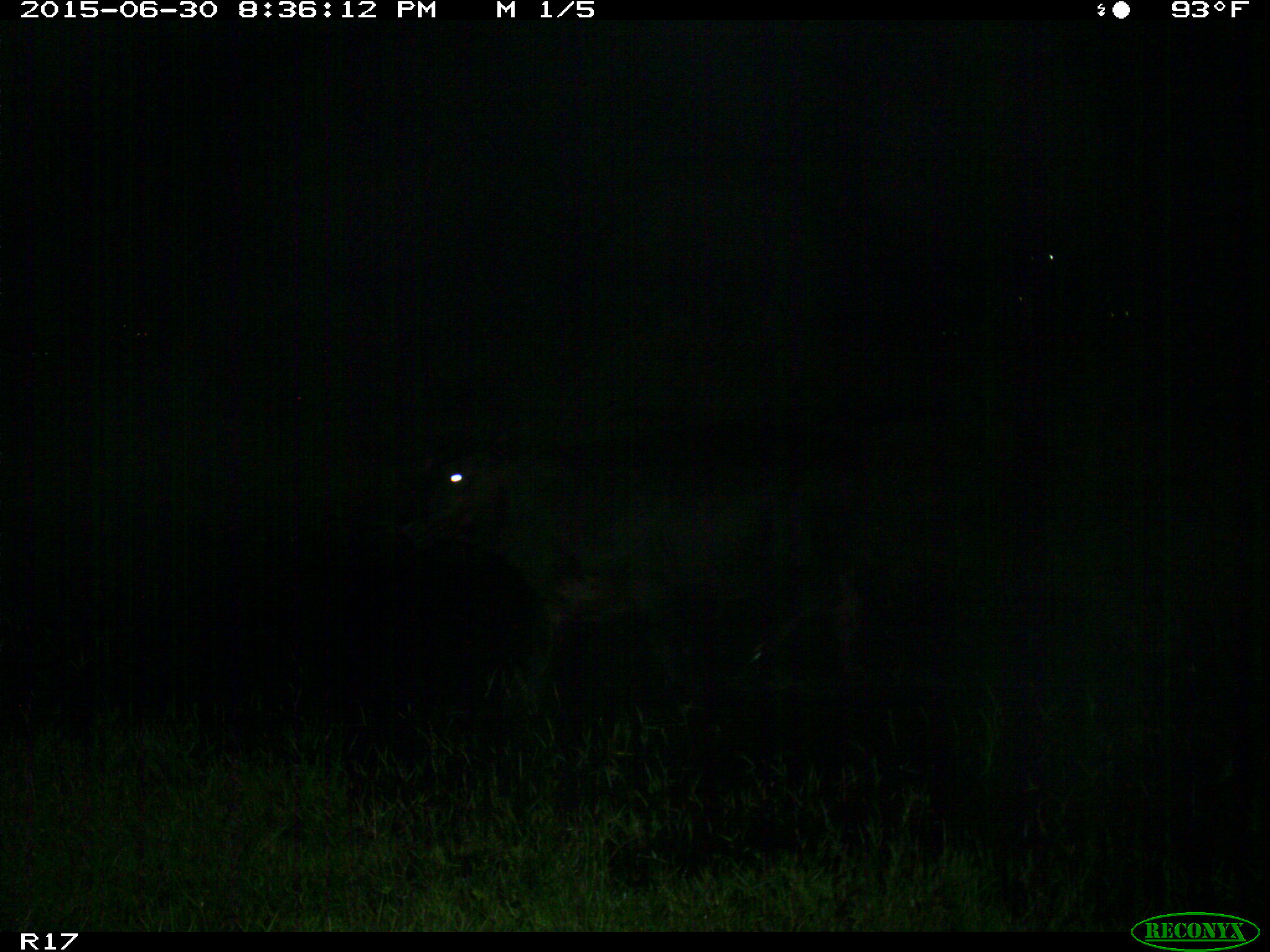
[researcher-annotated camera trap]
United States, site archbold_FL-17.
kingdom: Animalia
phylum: Chordata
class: Mammalia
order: Artiodactyla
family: Bovidae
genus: Bos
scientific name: Bos taurus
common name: domestic cow